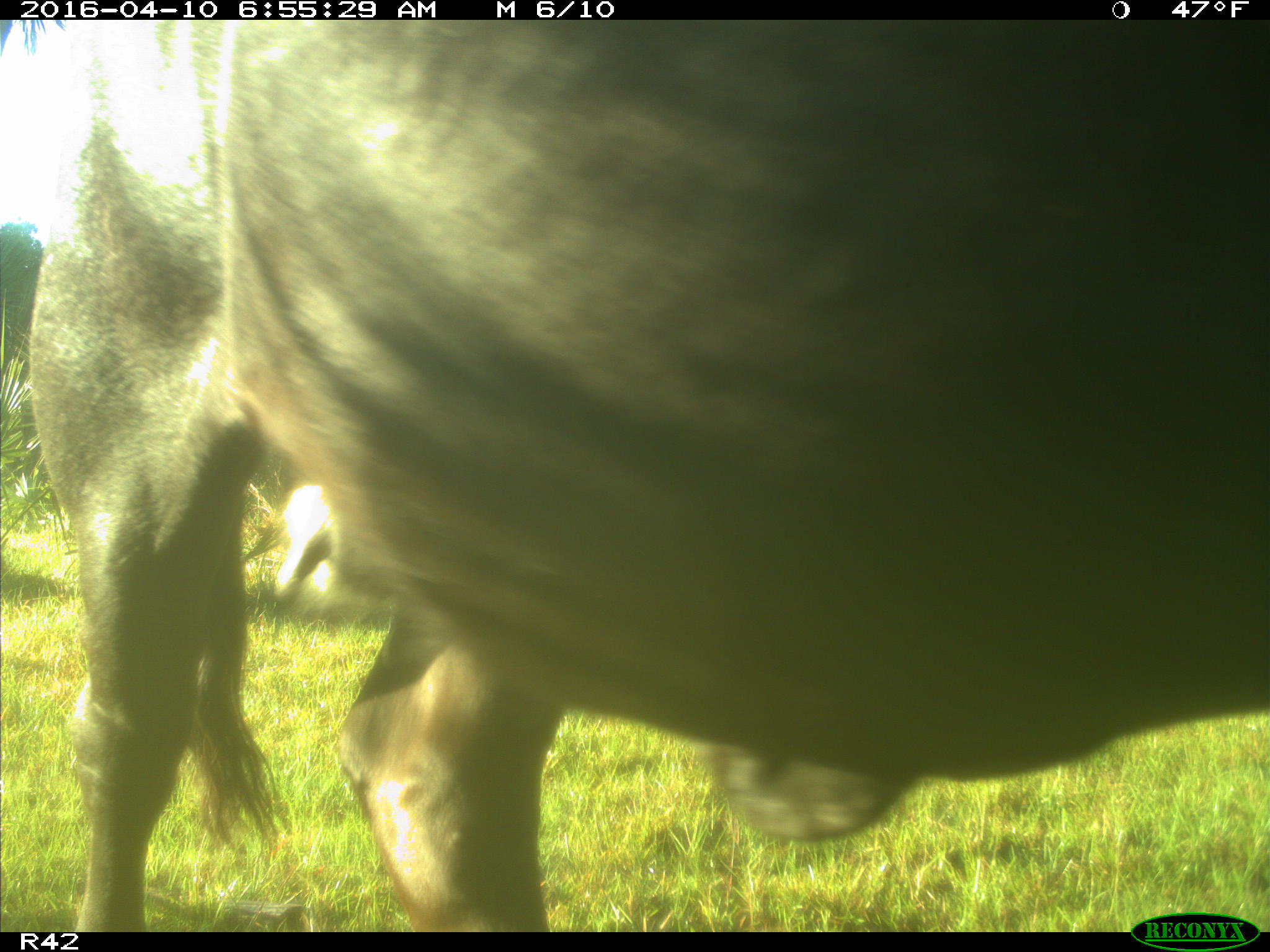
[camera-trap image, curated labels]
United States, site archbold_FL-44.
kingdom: Animalia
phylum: Chordata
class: Mammalia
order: Artiodactyla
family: Bovidae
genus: Bos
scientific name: Bos taurus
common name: domestic cow